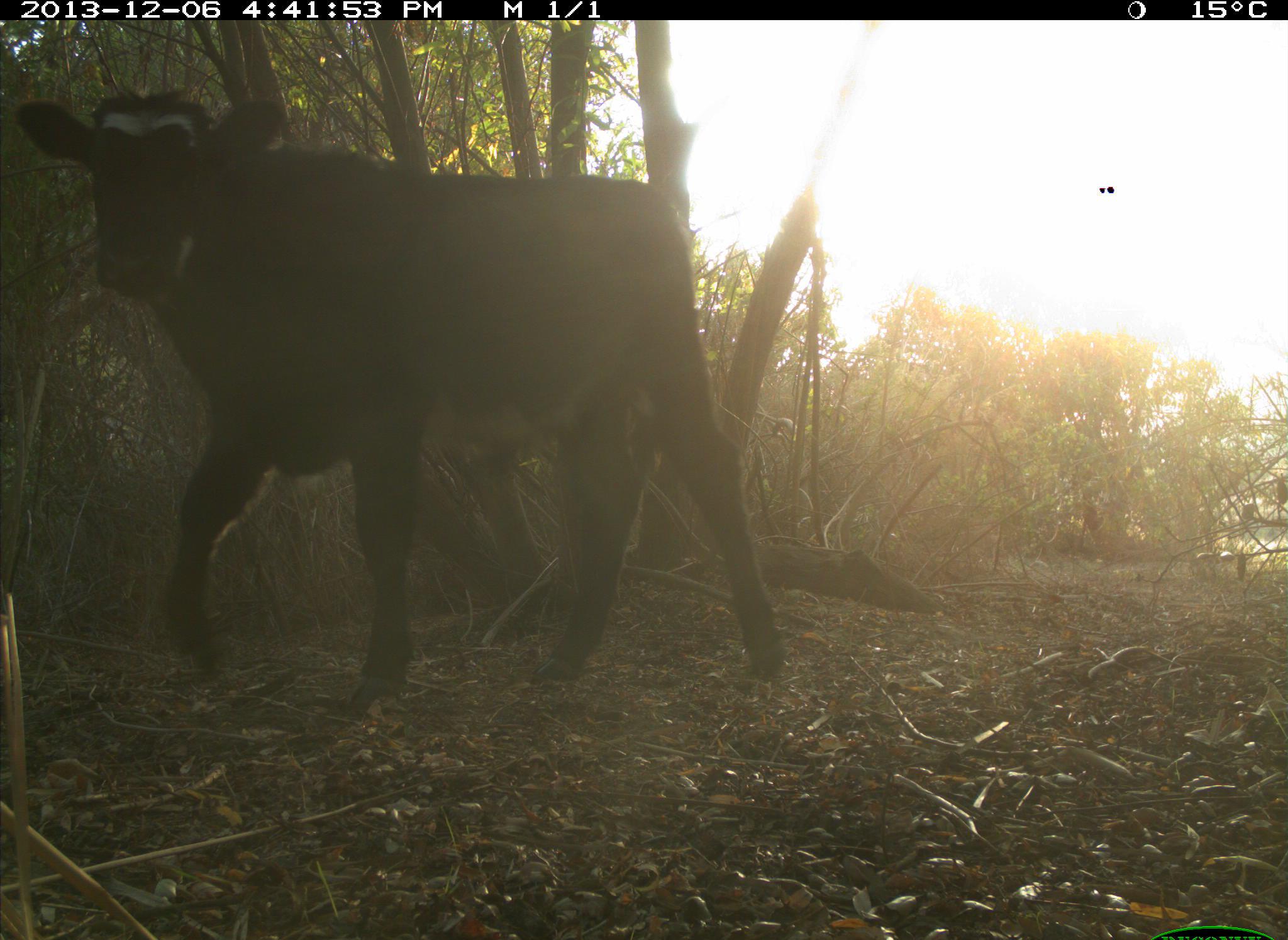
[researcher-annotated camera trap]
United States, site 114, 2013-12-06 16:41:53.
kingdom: Animalia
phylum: Chordata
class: Mammalia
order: Artiodactyla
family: Bovidae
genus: Bos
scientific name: Bos taurus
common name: cow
Cow (Bos taurus).